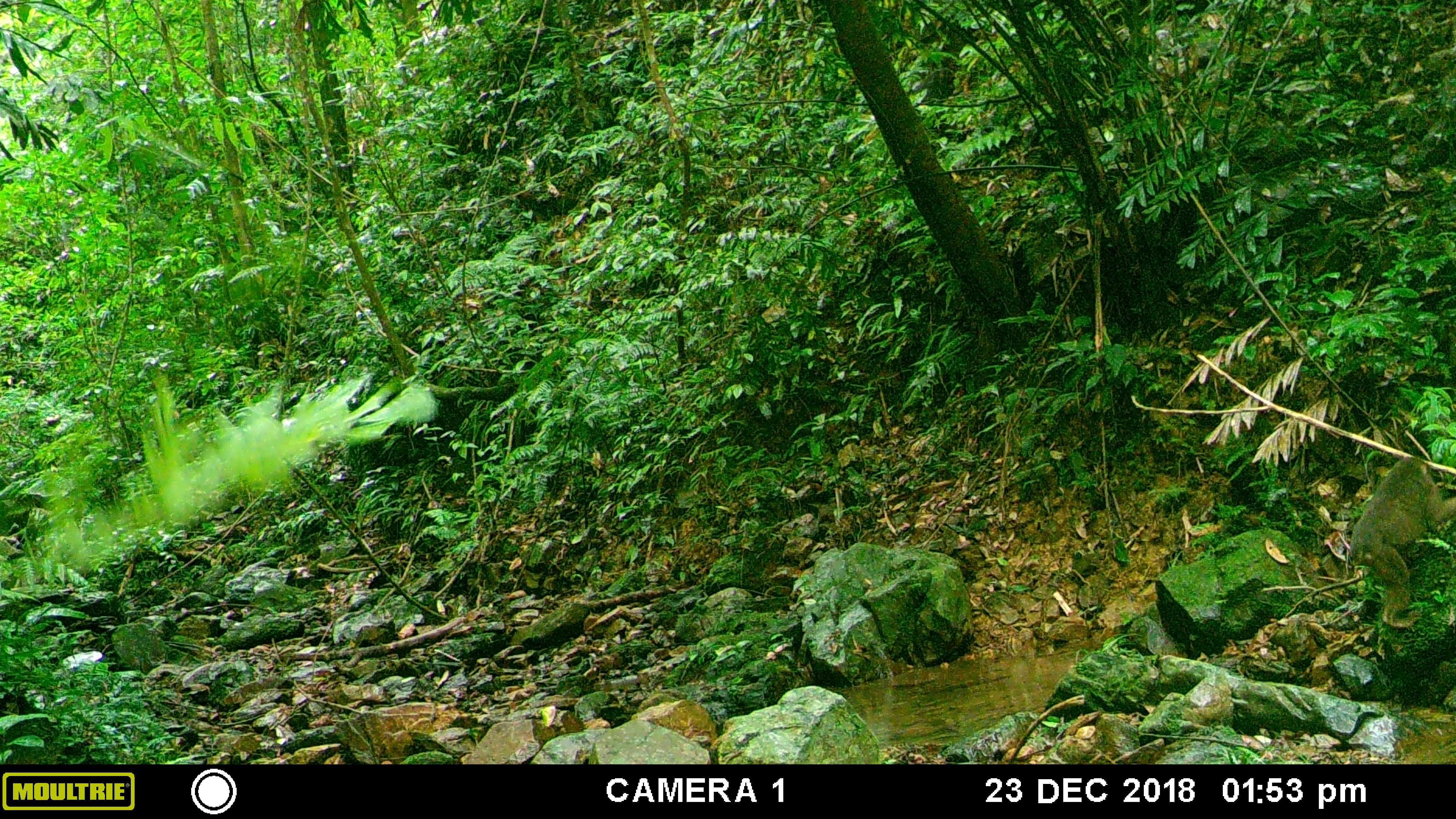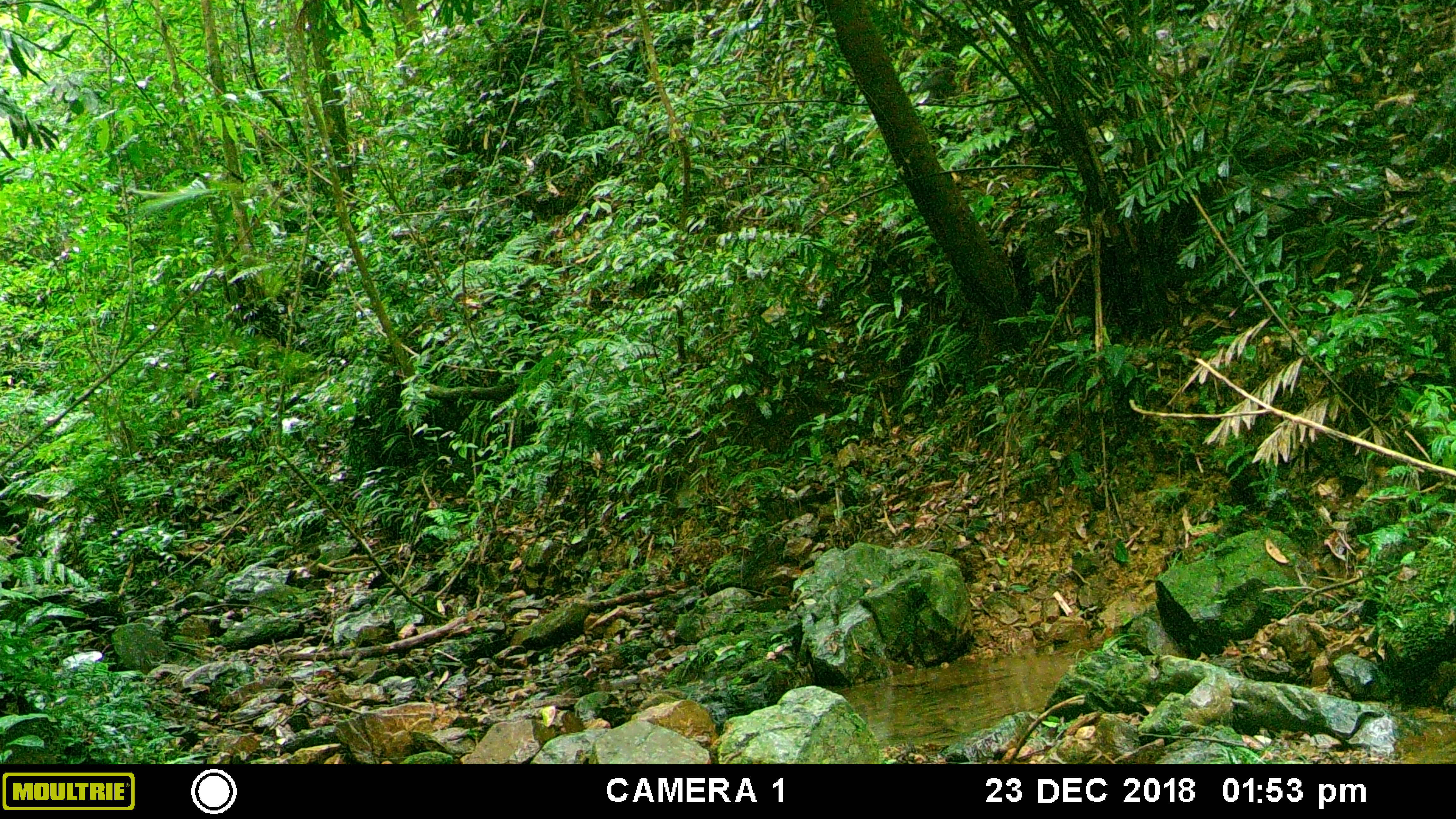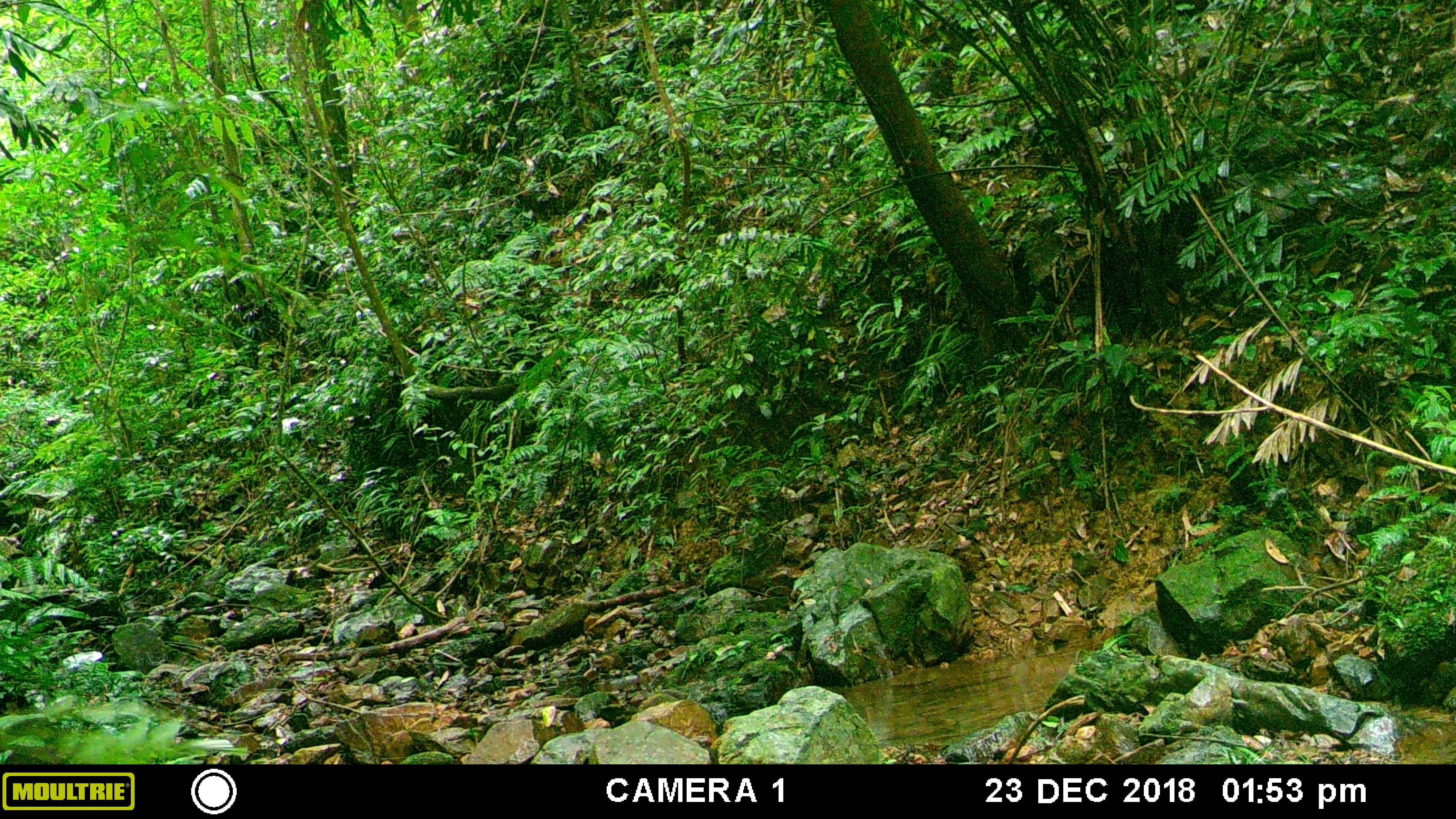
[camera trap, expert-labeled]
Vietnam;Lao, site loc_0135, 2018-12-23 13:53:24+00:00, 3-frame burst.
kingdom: Animalia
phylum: Chordata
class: Mammalia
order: Primates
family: Cercopithecidae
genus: Macaca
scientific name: Macaca arctoides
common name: stump-tailed macaque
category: stump tailed macaque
Stump tailed macaque (stump-tailed macaque) (Macaca arctoides). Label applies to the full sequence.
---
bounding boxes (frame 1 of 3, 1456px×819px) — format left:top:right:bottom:
stump tailed macaque: 1347:456:1456:629